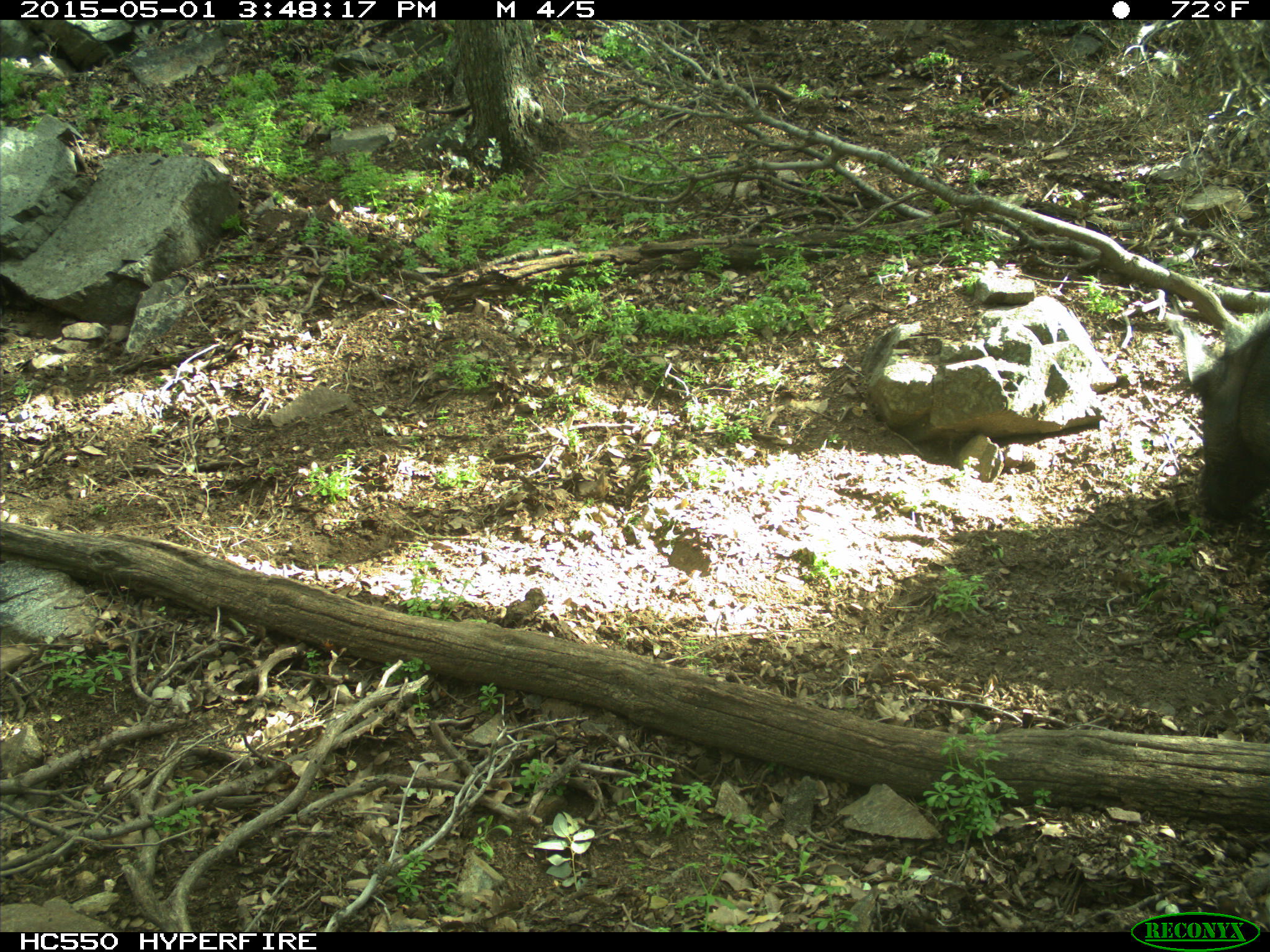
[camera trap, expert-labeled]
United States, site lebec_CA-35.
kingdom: Animalia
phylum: Chordata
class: Mammalia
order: Artiodactyla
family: Suidae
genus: Sus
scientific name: Sus scrofa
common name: wild boar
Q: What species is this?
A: Sus scrofa (wild boar).